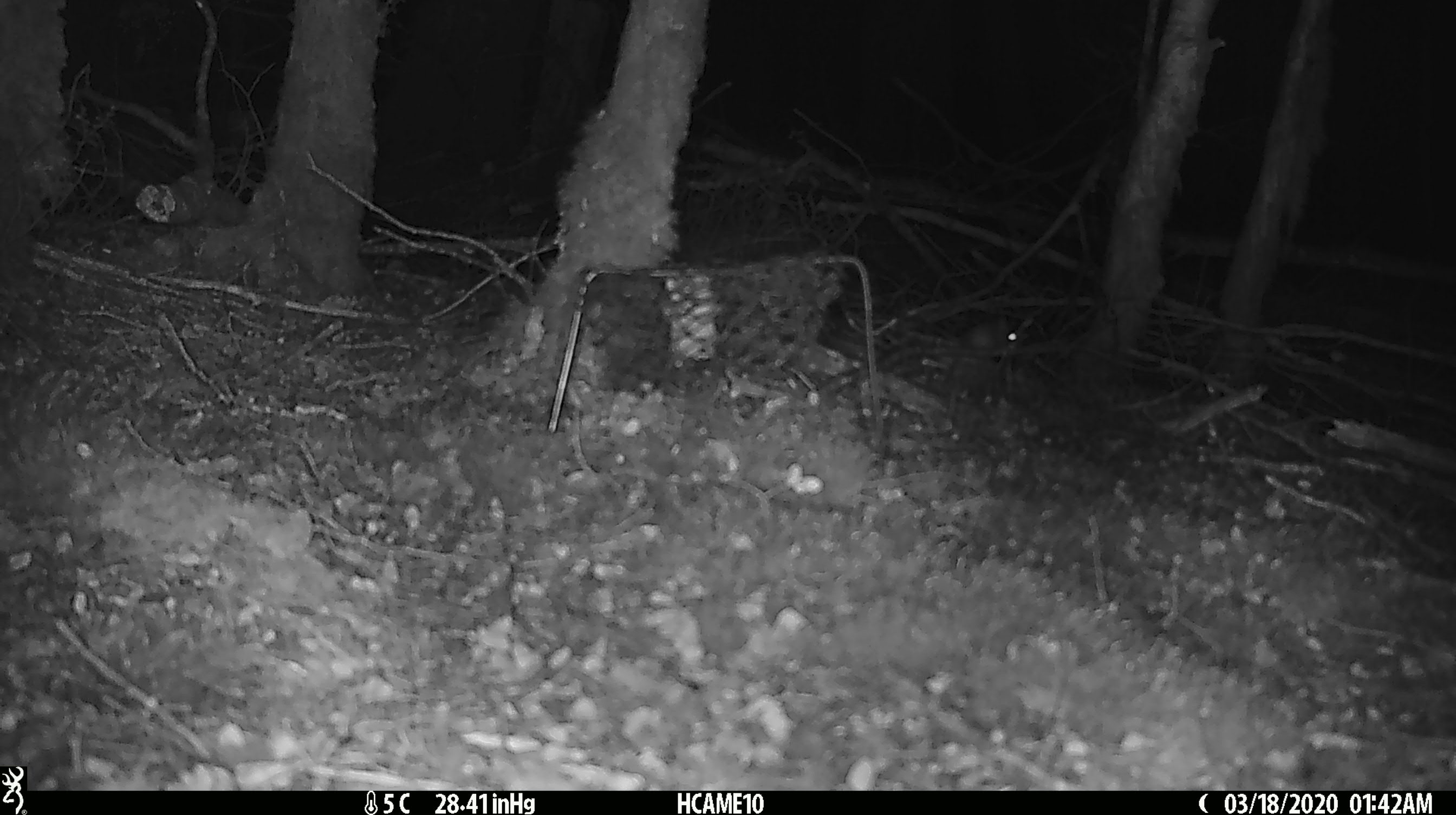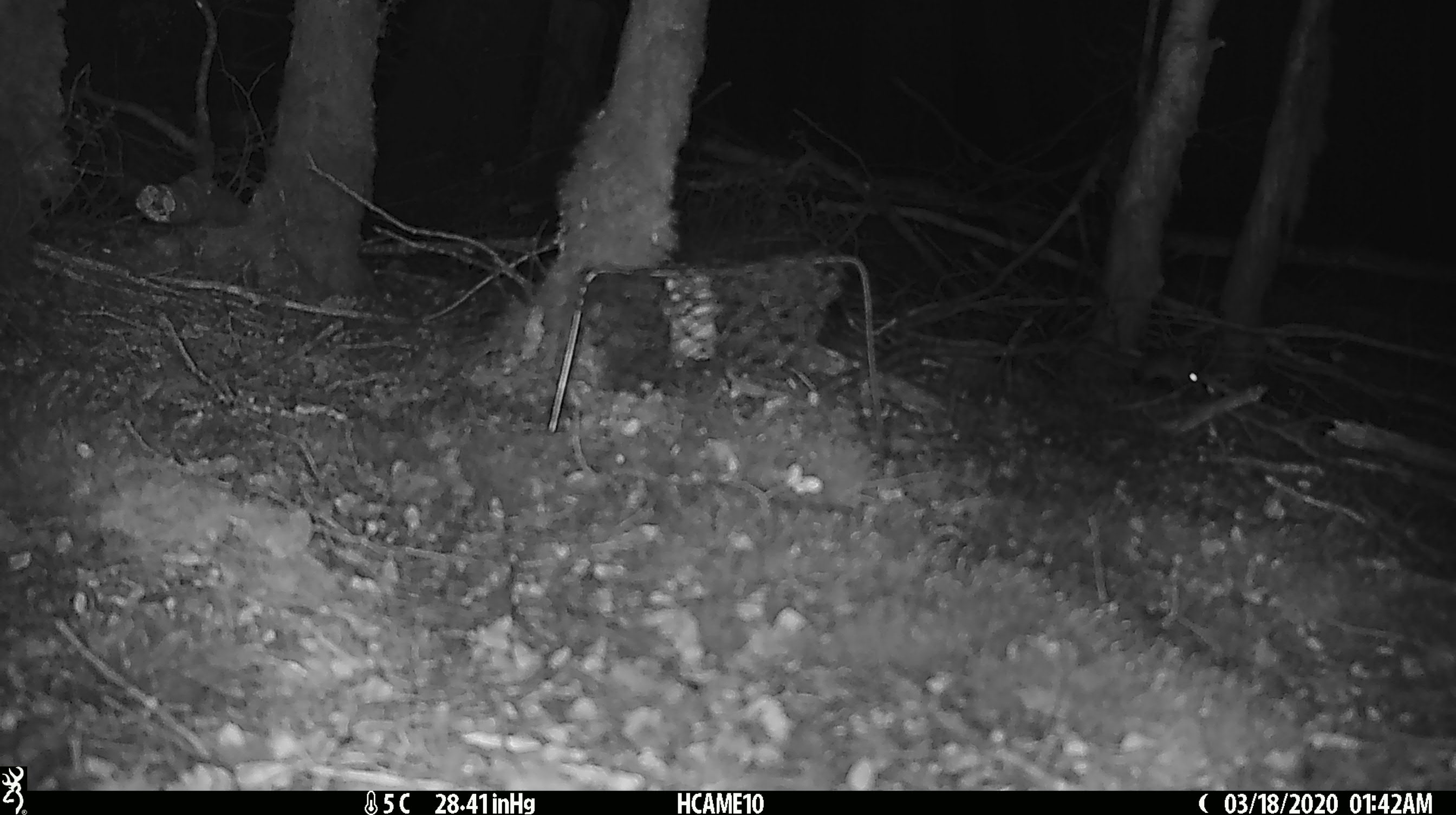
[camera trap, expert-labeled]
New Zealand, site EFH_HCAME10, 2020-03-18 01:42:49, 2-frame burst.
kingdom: Animalia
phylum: Chordata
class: Mammalia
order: Rodentia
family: Muridae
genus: Mus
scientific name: Mus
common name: mouse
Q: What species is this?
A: Mouse (Mus).